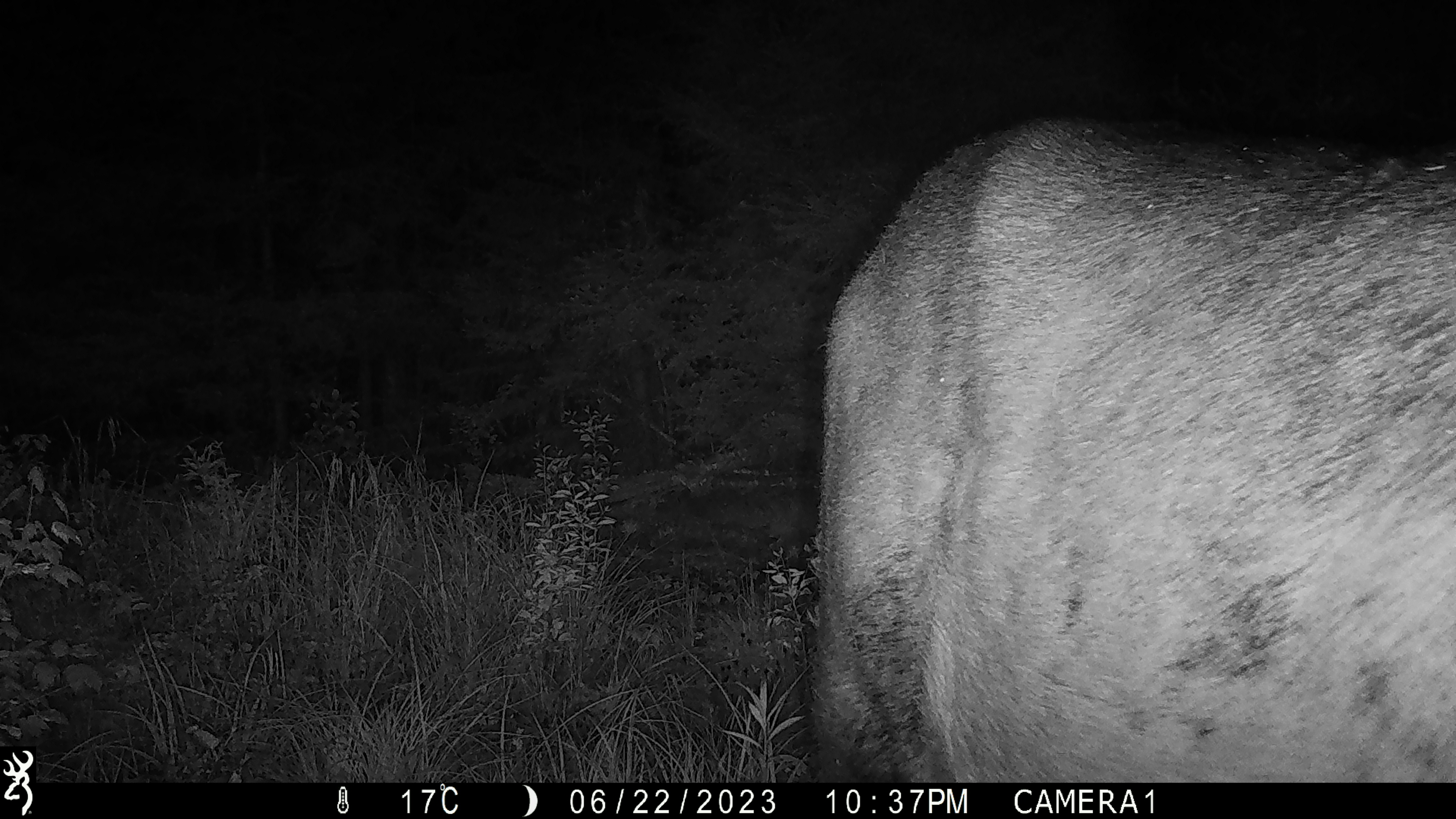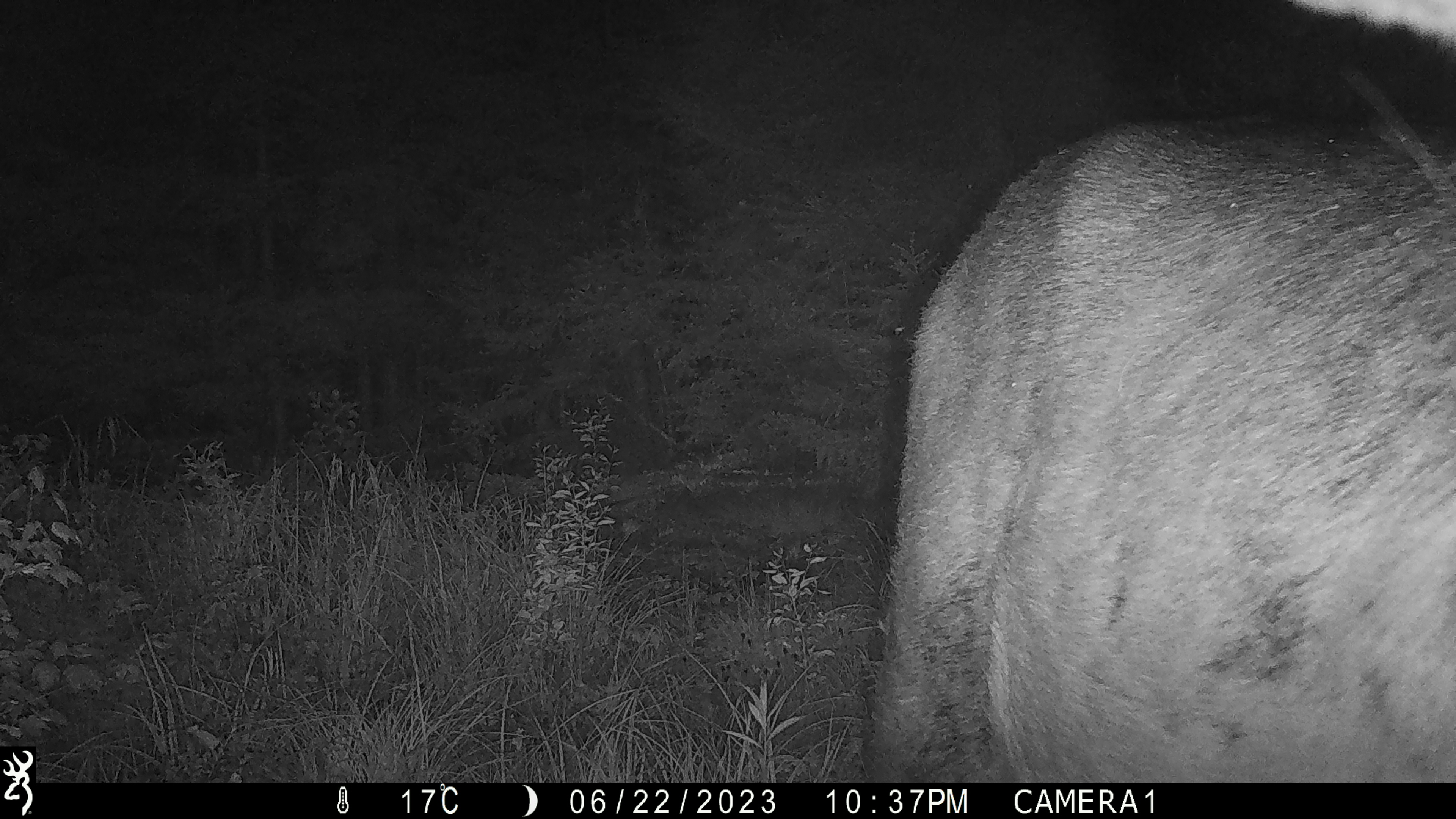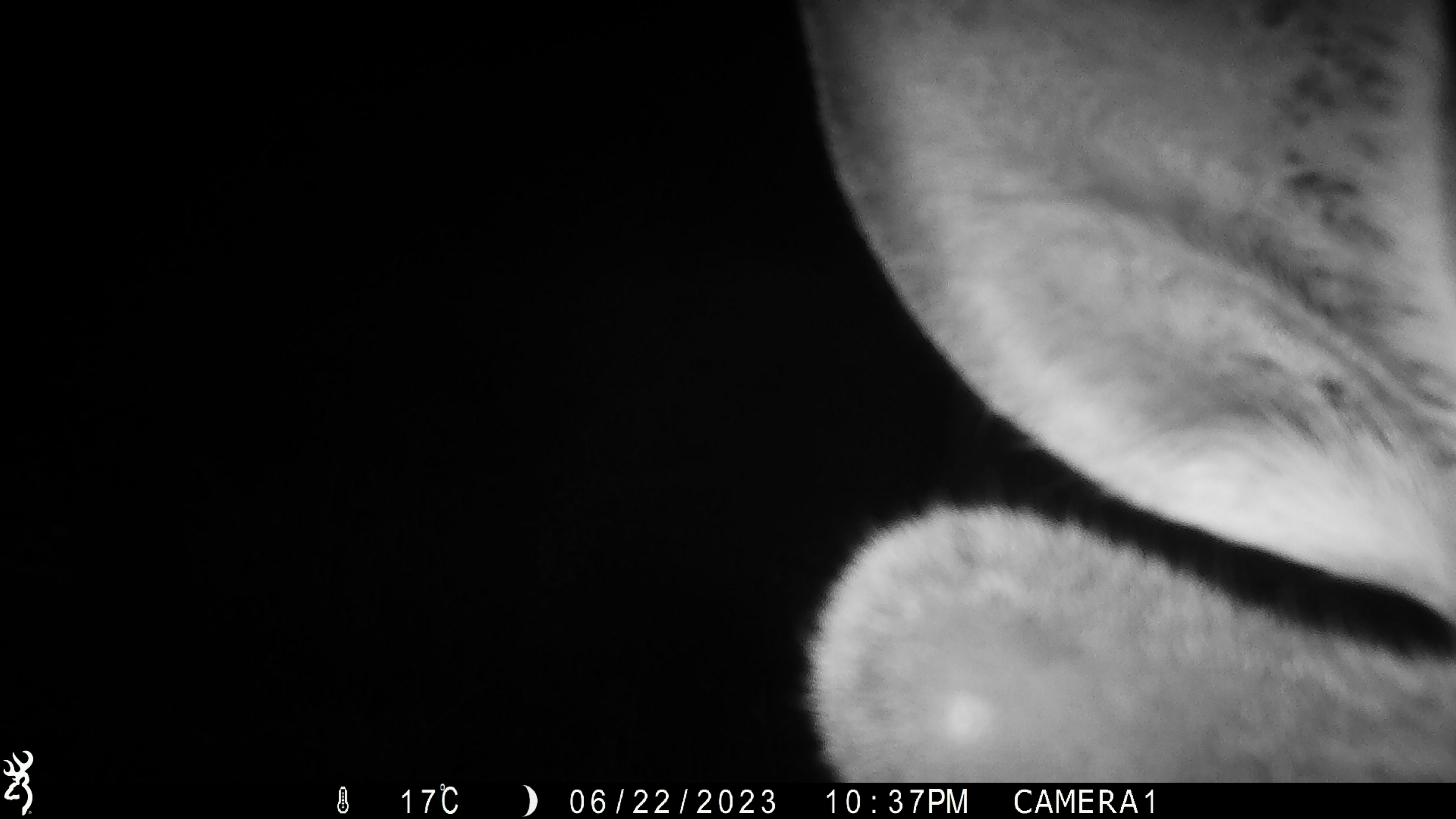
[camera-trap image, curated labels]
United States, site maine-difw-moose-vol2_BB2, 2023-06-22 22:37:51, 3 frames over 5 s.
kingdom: Animalia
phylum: Chordata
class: Mammalia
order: Artiodactyla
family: Cervidae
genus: Alces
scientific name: Alces alces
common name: moose